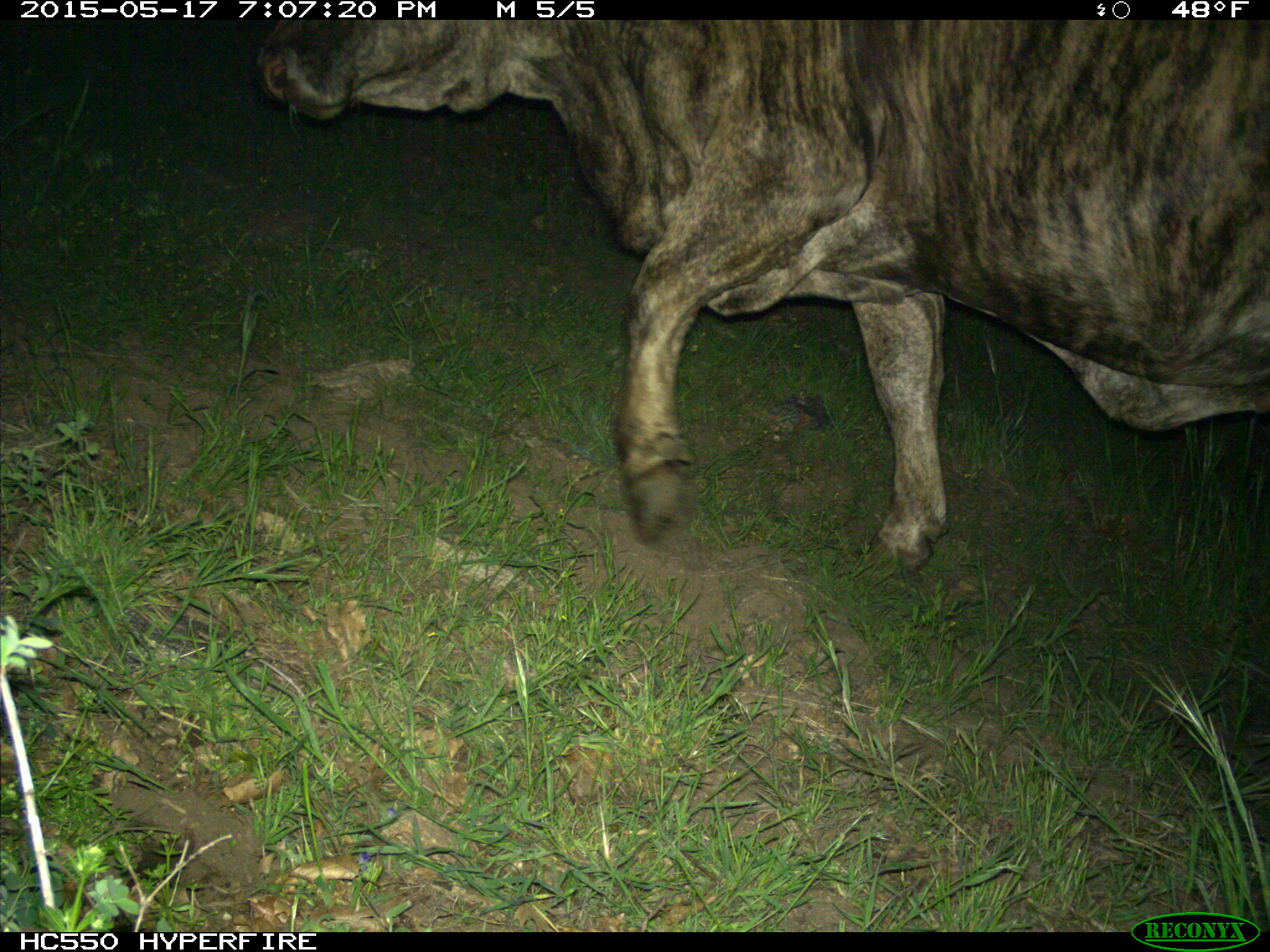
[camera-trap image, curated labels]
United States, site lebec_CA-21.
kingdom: Animalia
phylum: Chordata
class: Mammalia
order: Artiodactyla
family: Bovidae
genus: Bos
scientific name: Bos taurus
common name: domestic cow